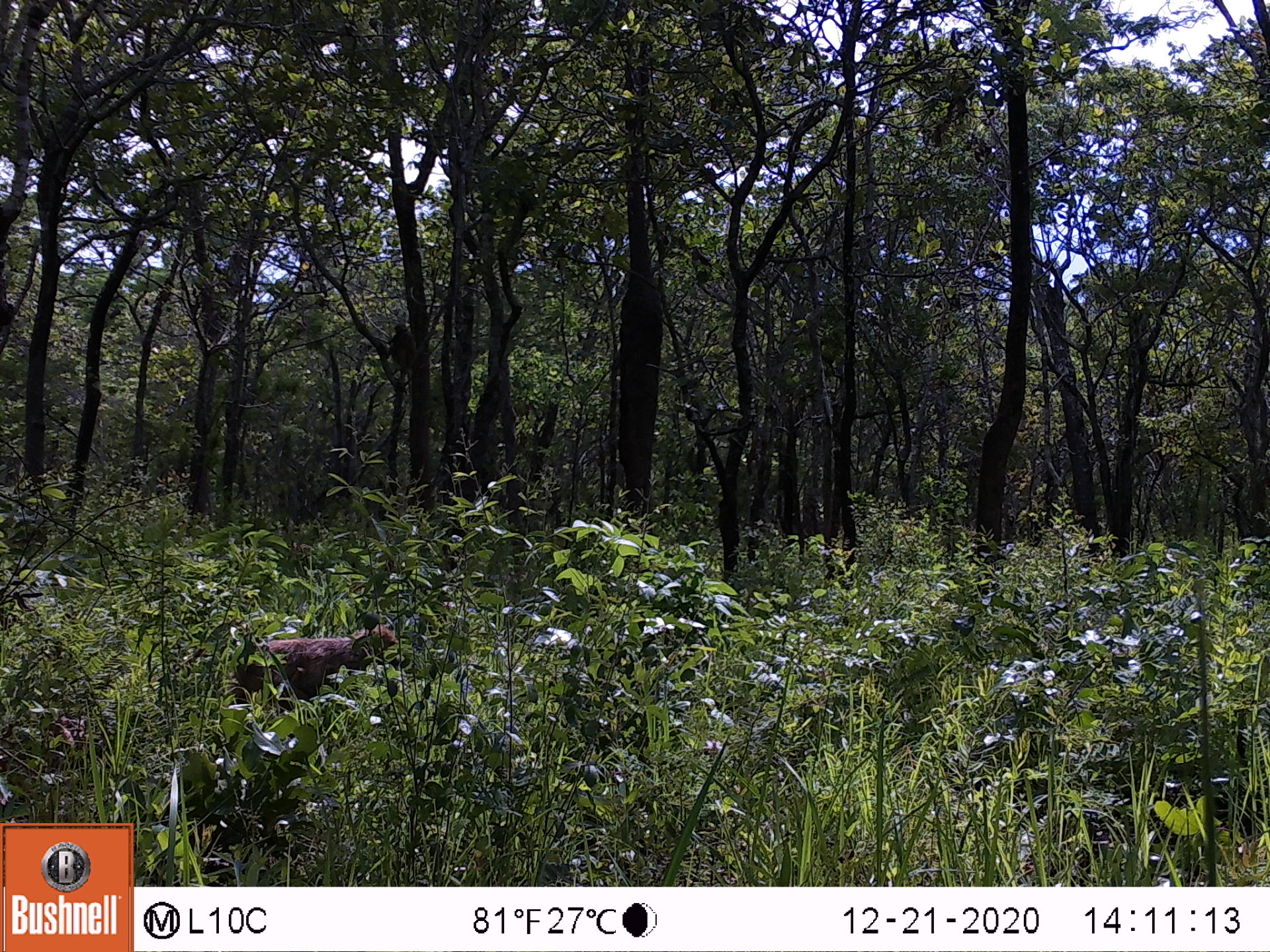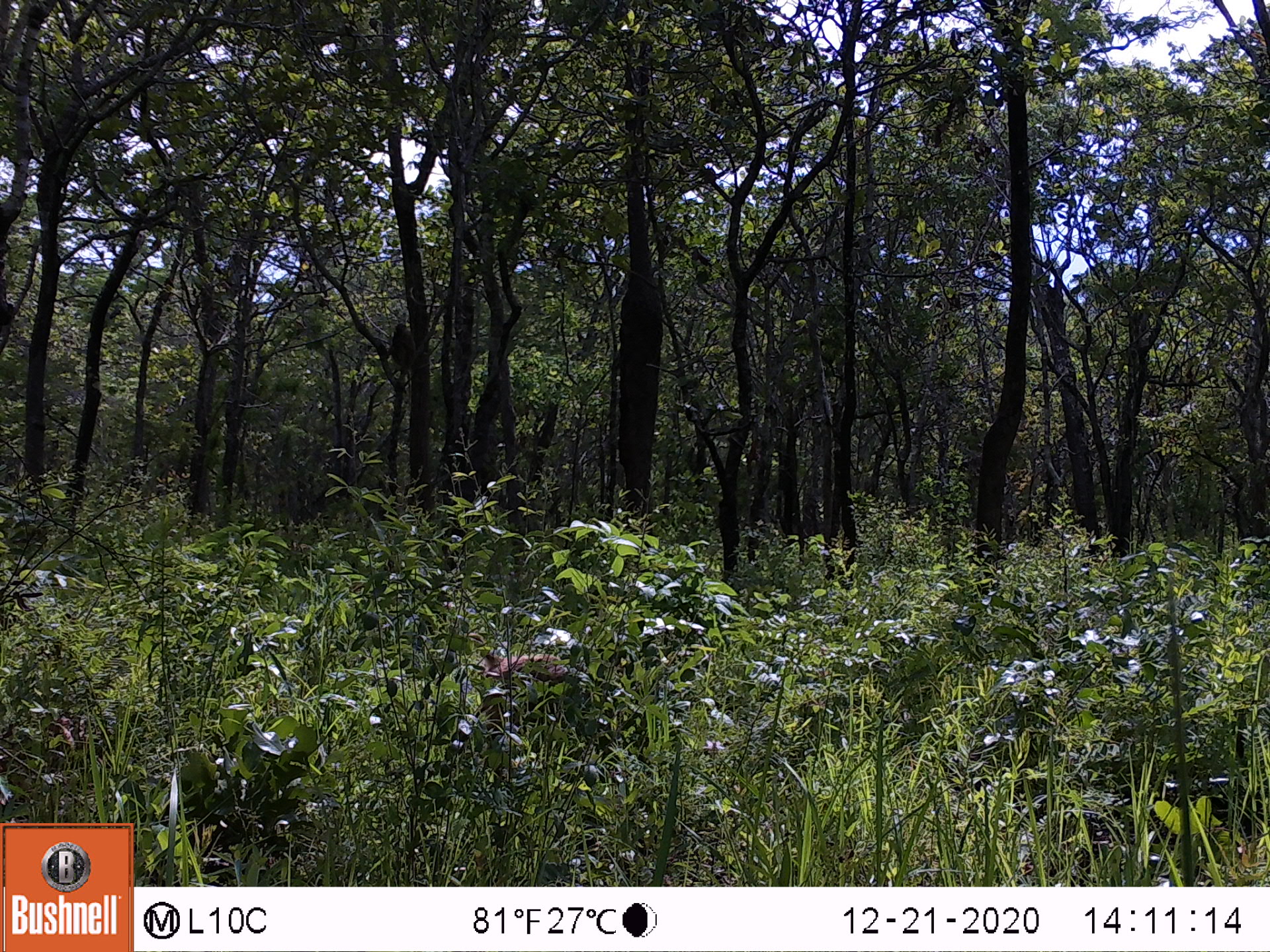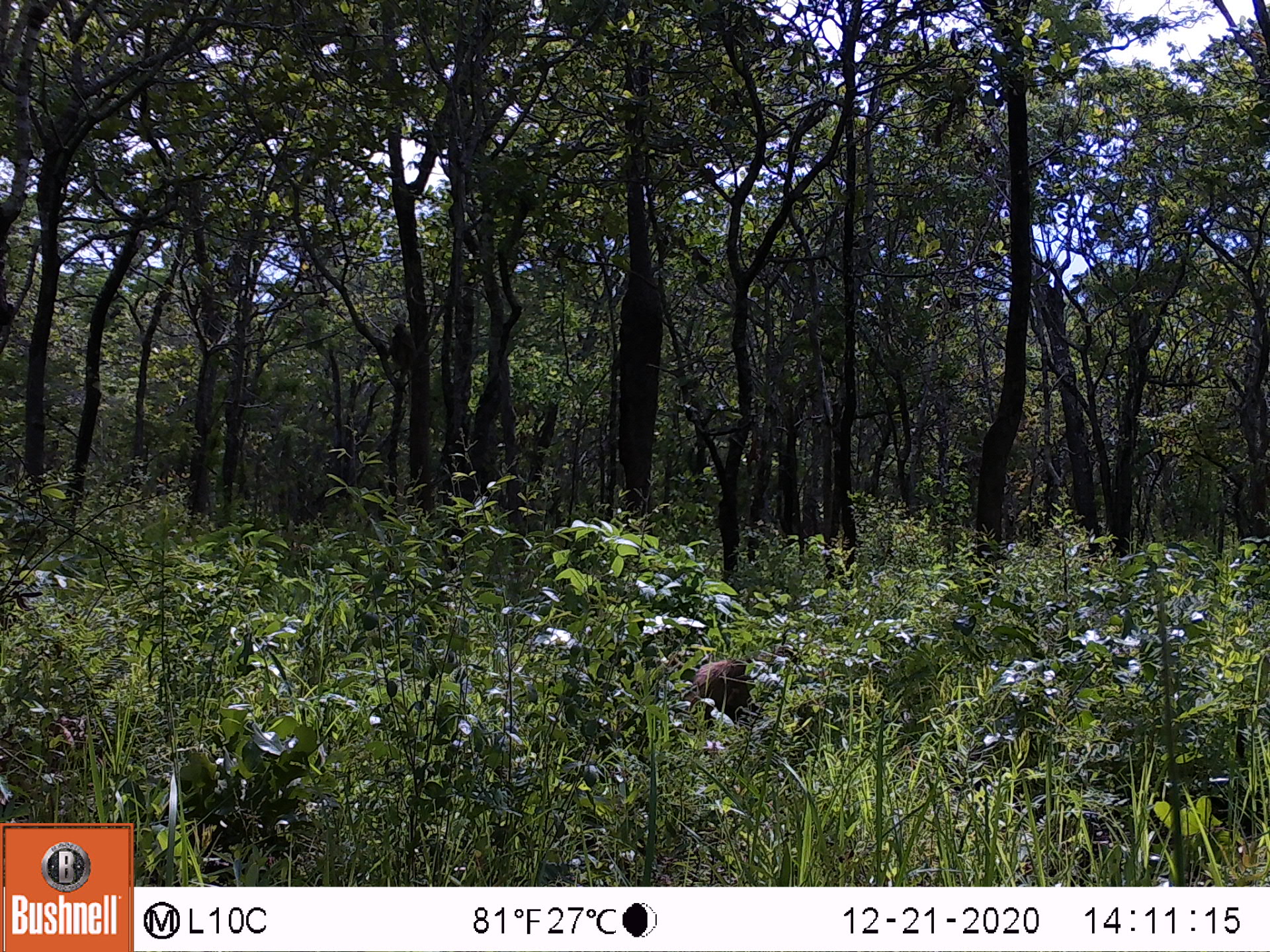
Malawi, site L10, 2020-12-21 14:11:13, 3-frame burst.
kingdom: Animalia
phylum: Chordata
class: Mammalia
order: Primates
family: Cercopithecidae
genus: Papio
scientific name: Papio cynocephalus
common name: yellow baboon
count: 2